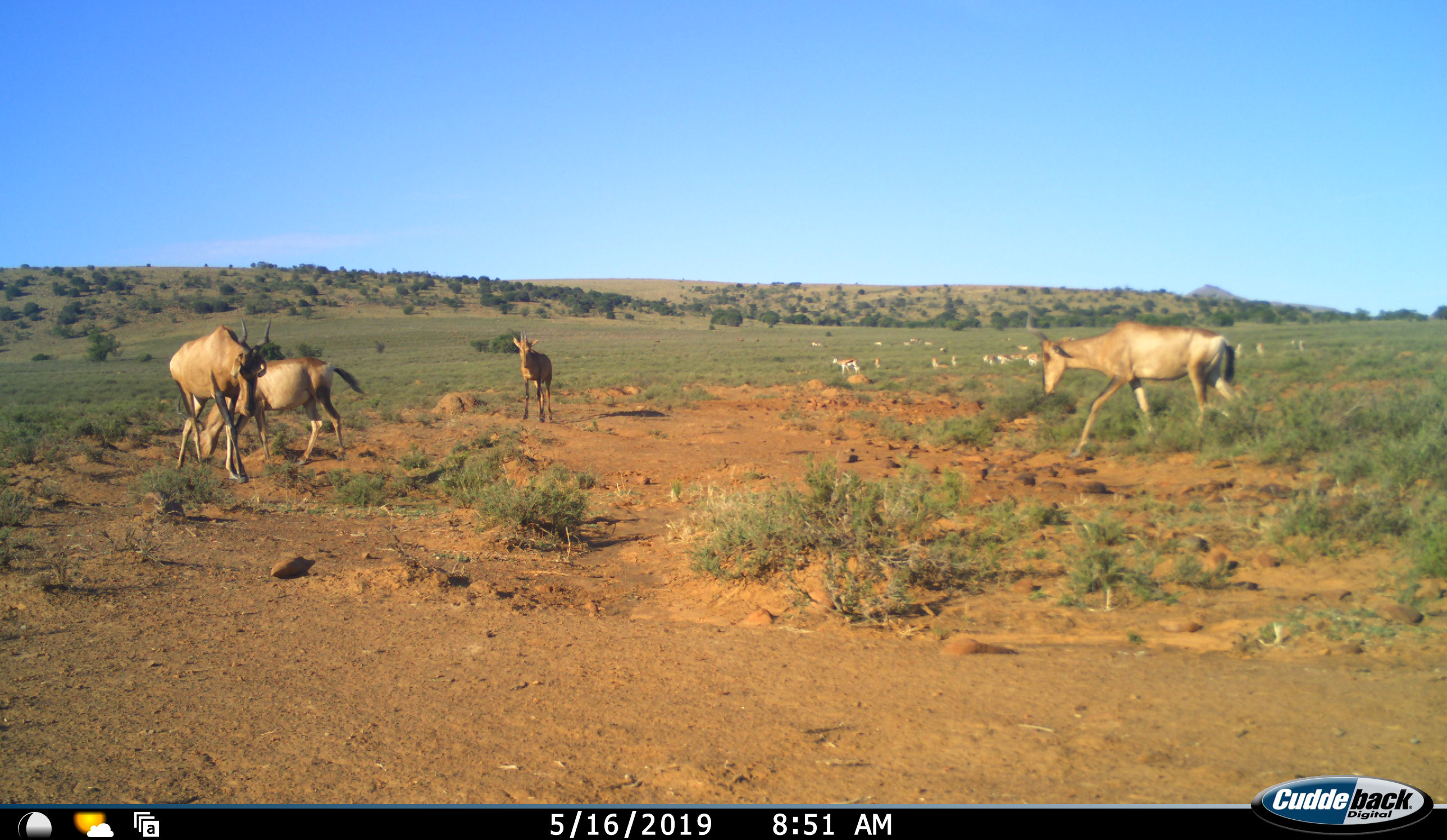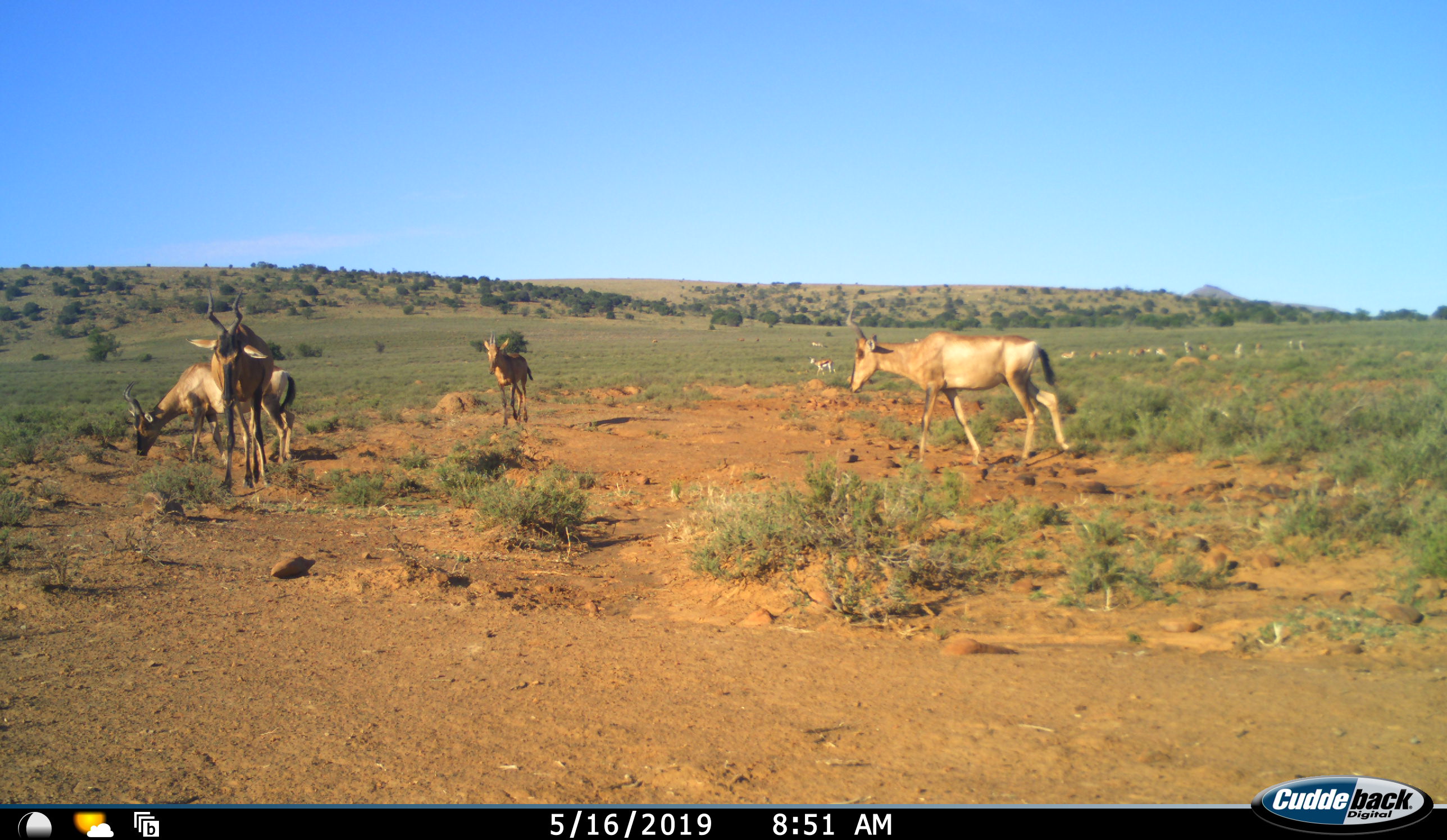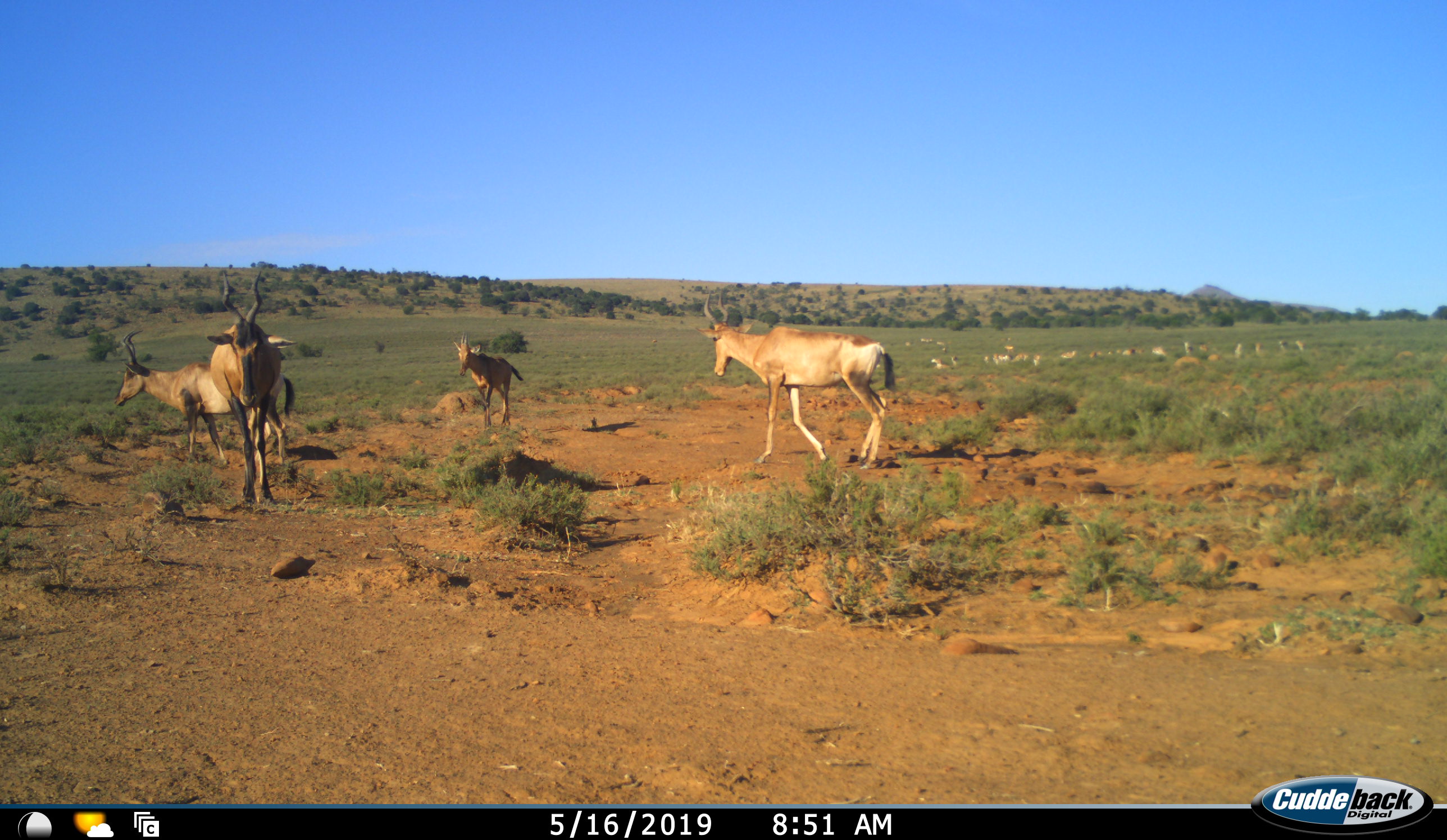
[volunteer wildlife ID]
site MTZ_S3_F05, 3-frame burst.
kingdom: Animalia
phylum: Chordata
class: Mammalia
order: Artiodactyla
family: Bovidae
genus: Alcelaphus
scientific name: Alcelaphus buselaphus caama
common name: red hartebeest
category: hartebeestred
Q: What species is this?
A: Hartebeestred (red hartebeest) (Alcelaphus buselaphus caama).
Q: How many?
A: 4.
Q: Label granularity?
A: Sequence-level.